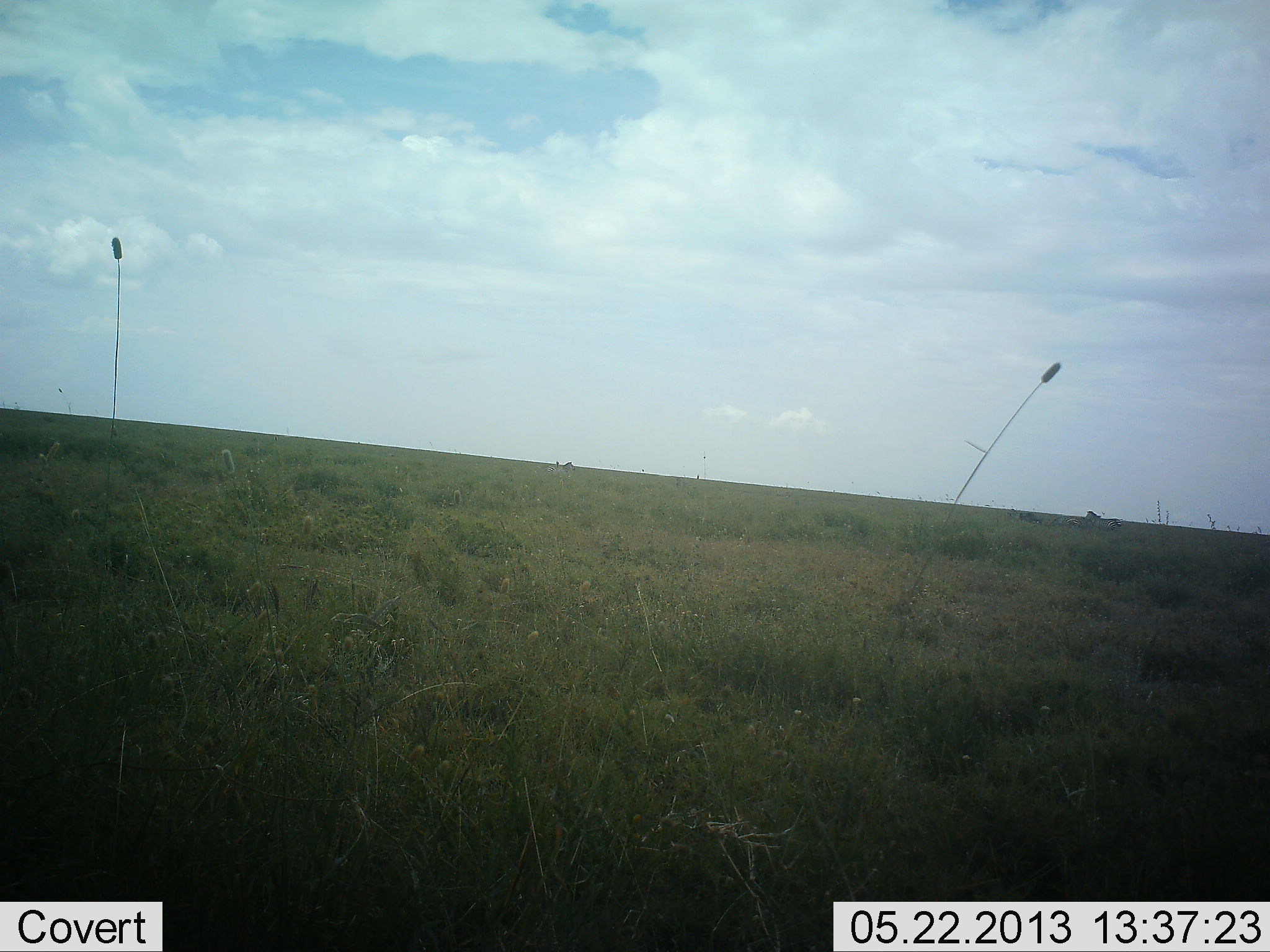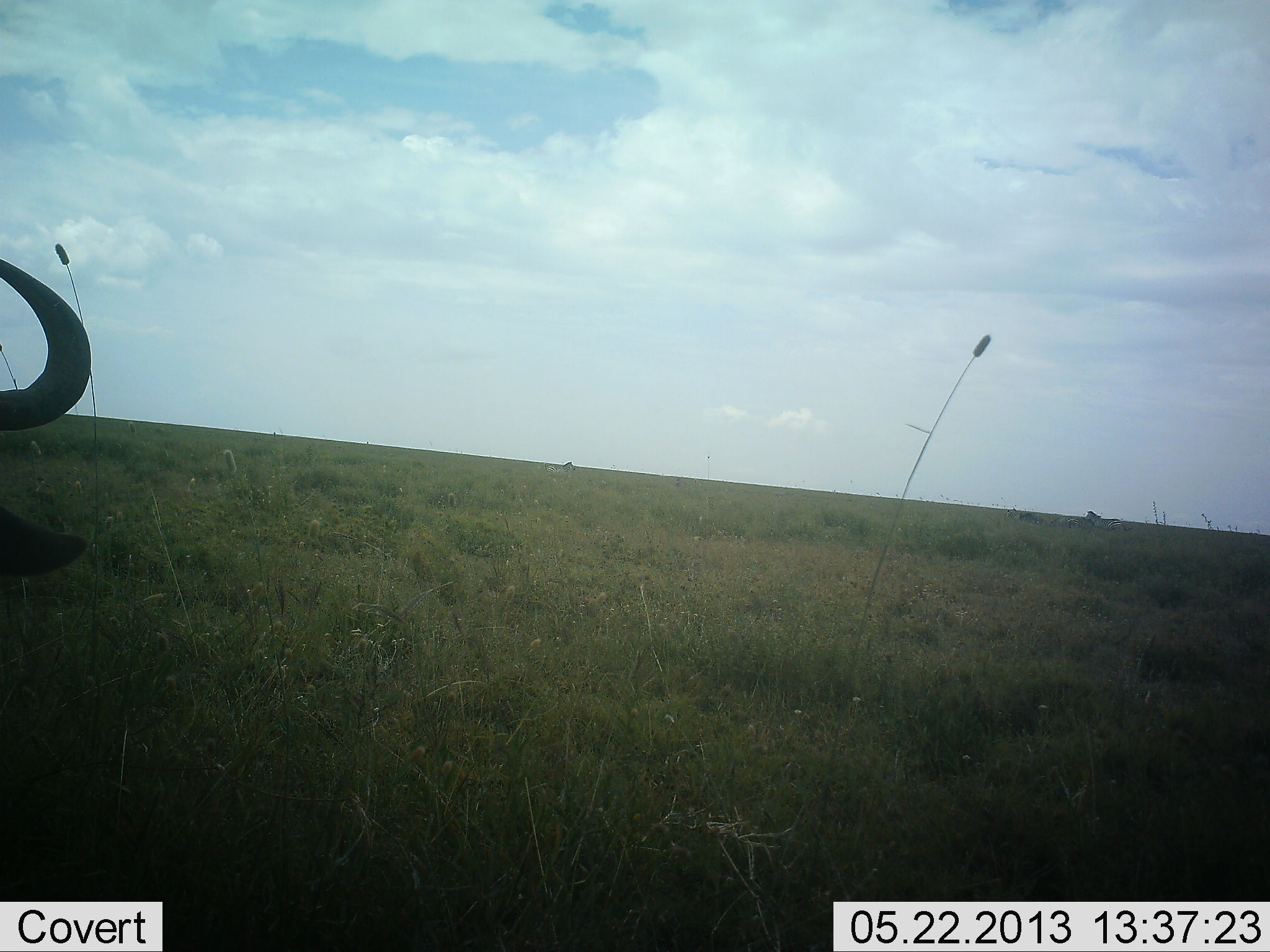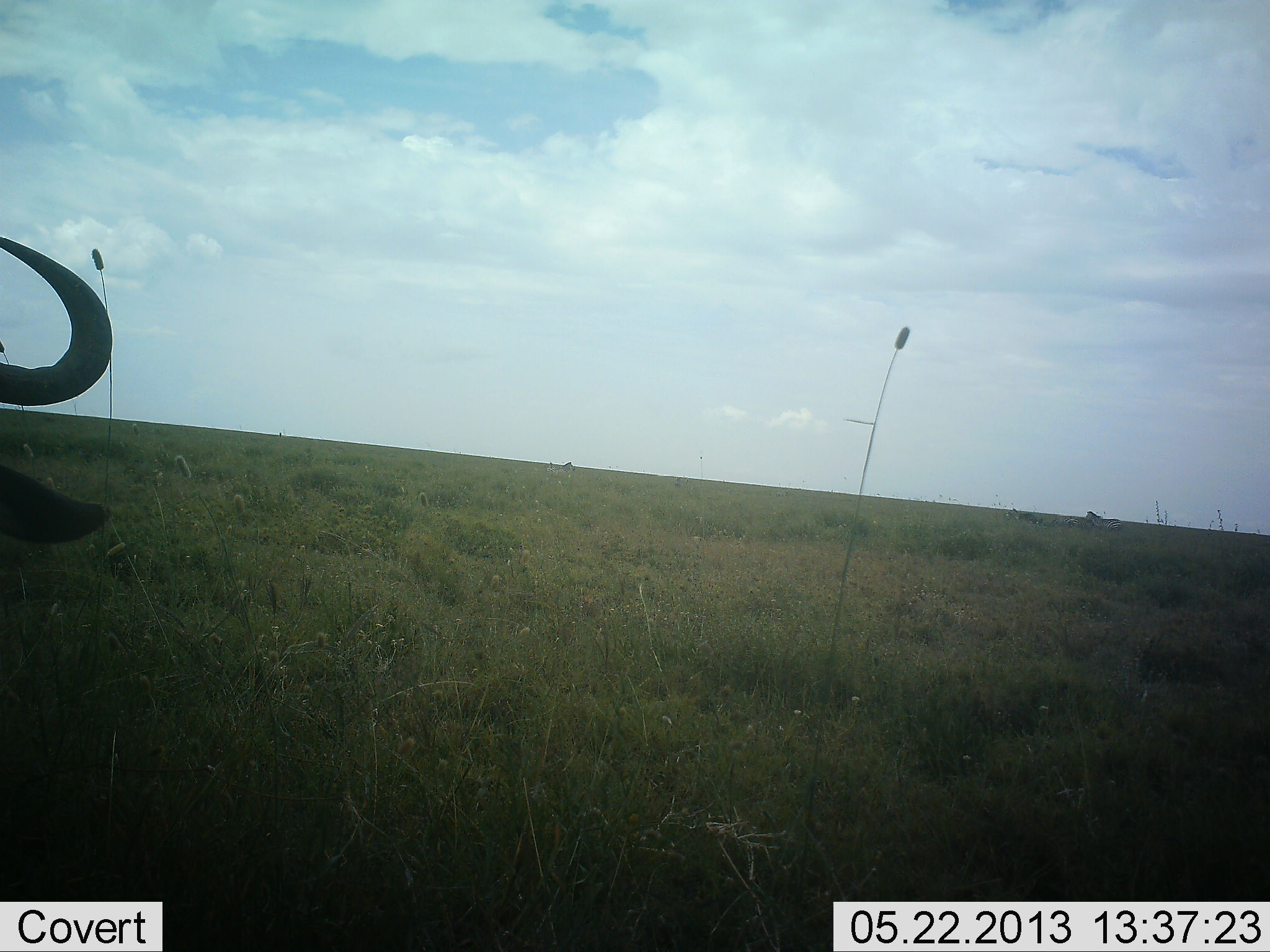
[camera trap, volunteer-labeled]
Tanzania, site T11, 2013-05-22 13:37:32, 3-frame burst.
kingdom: Animalia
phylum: Chordata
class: Mammalia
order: Artiodactyla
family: Bovidae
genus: Connochaetes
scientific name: Connochaetes taurinus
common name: blue wildebeest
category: wildebeest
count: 1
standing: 64%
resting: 14%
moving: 18%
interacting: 0%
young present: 0%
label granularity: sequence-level